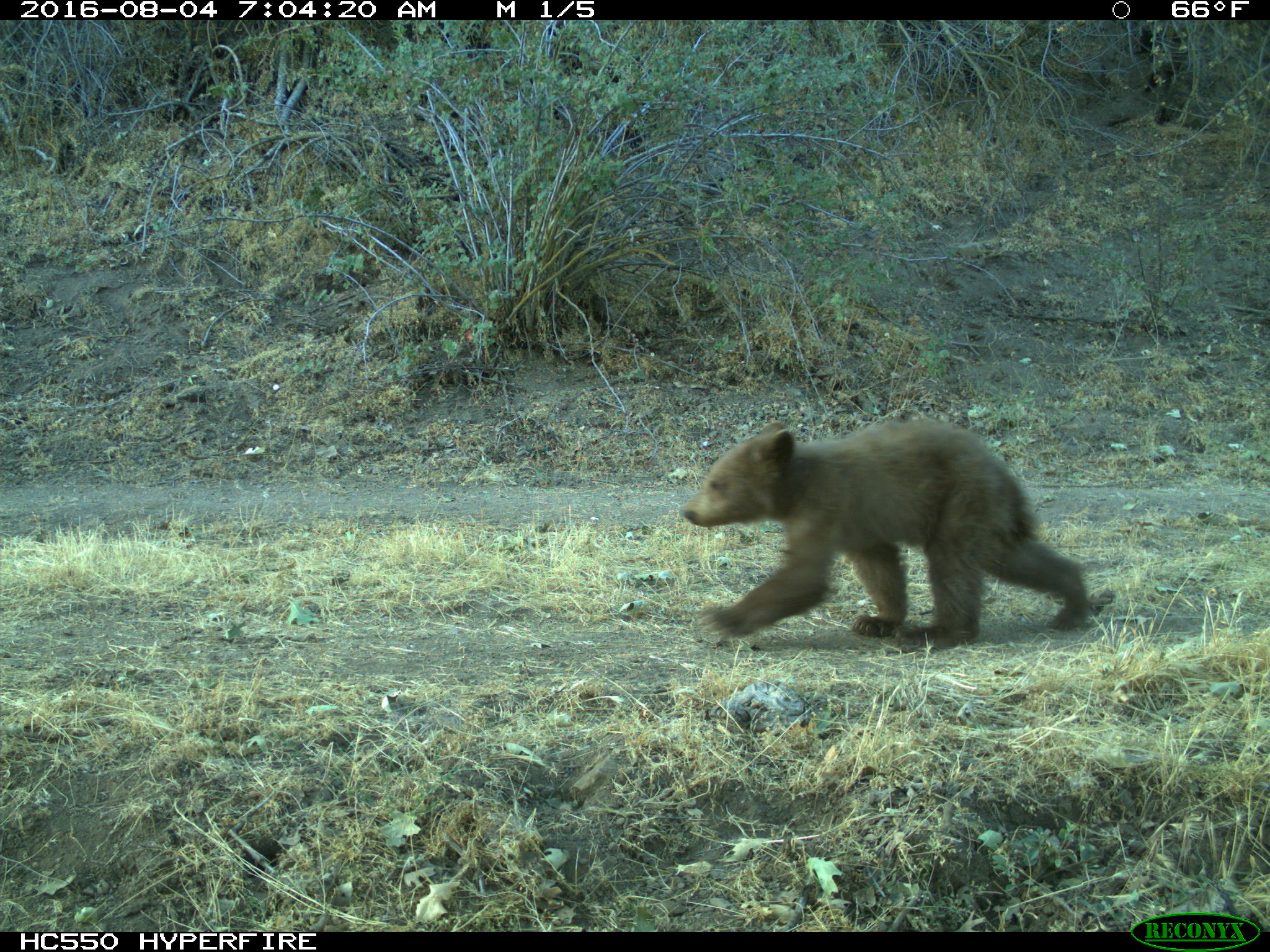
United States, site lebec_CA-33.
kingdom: Animalia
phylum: Chordata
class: Mammalia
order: Carnivora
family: Ursidae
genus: Ursus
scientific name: Ursus americanus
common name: american black bear